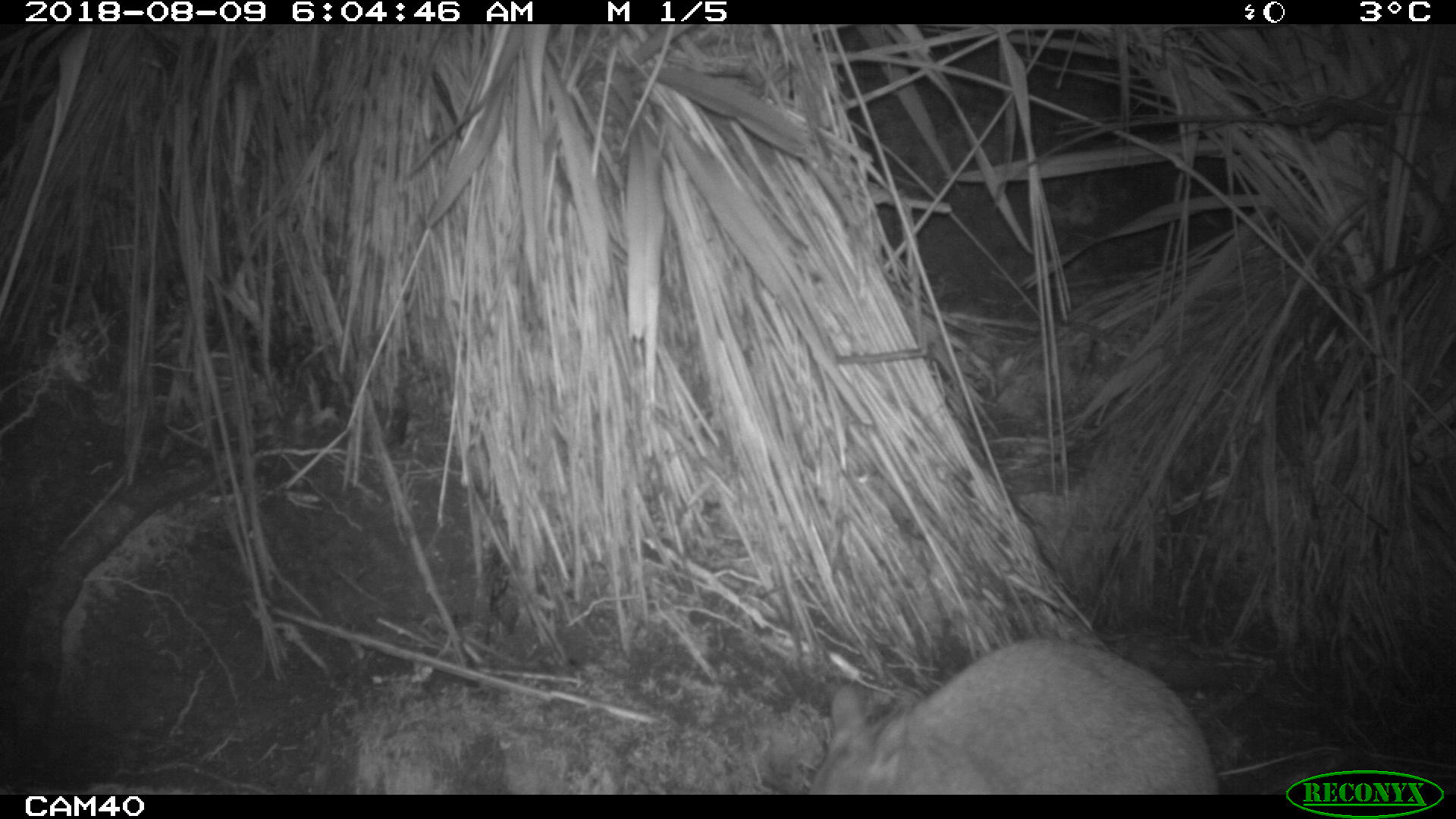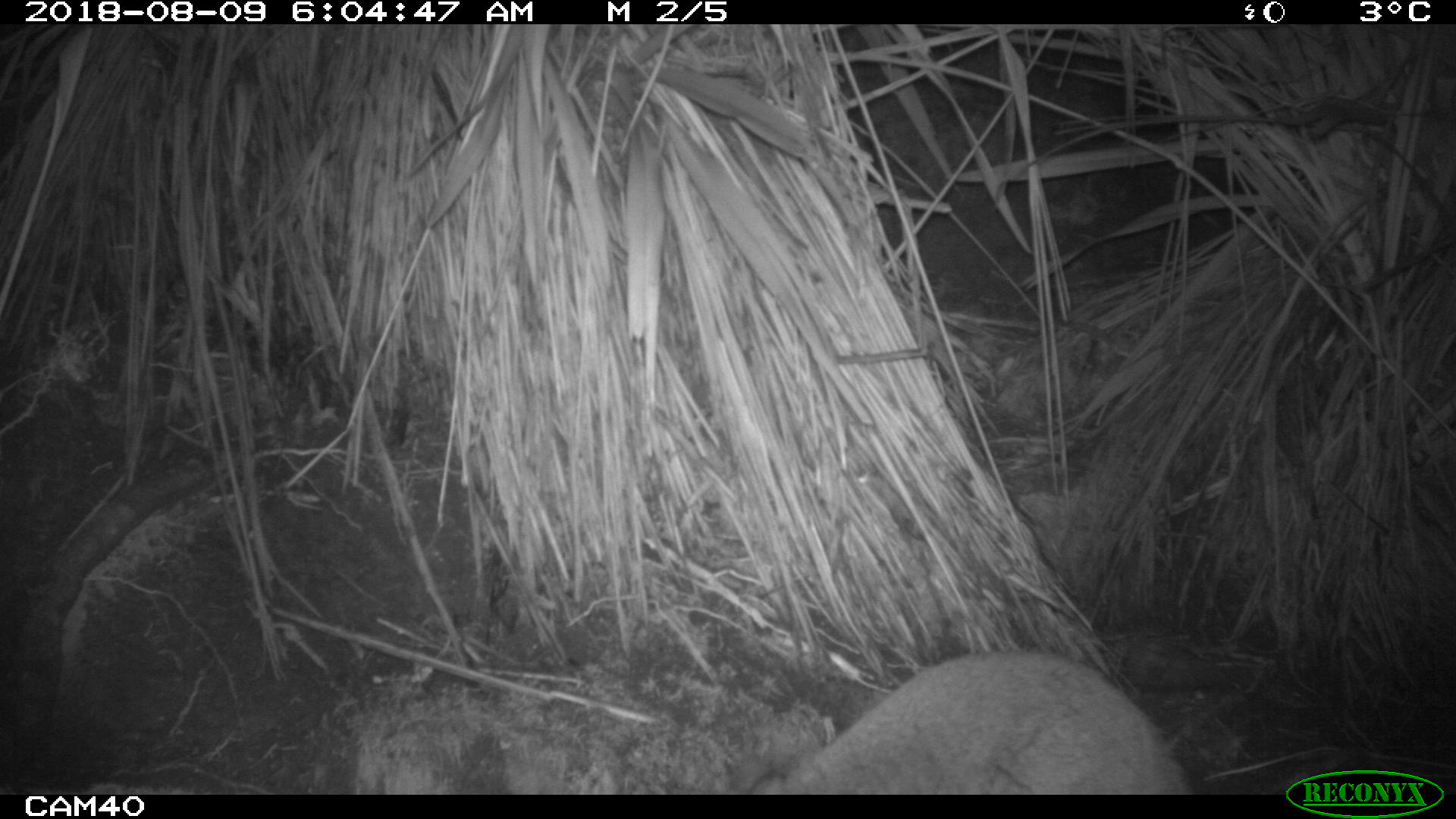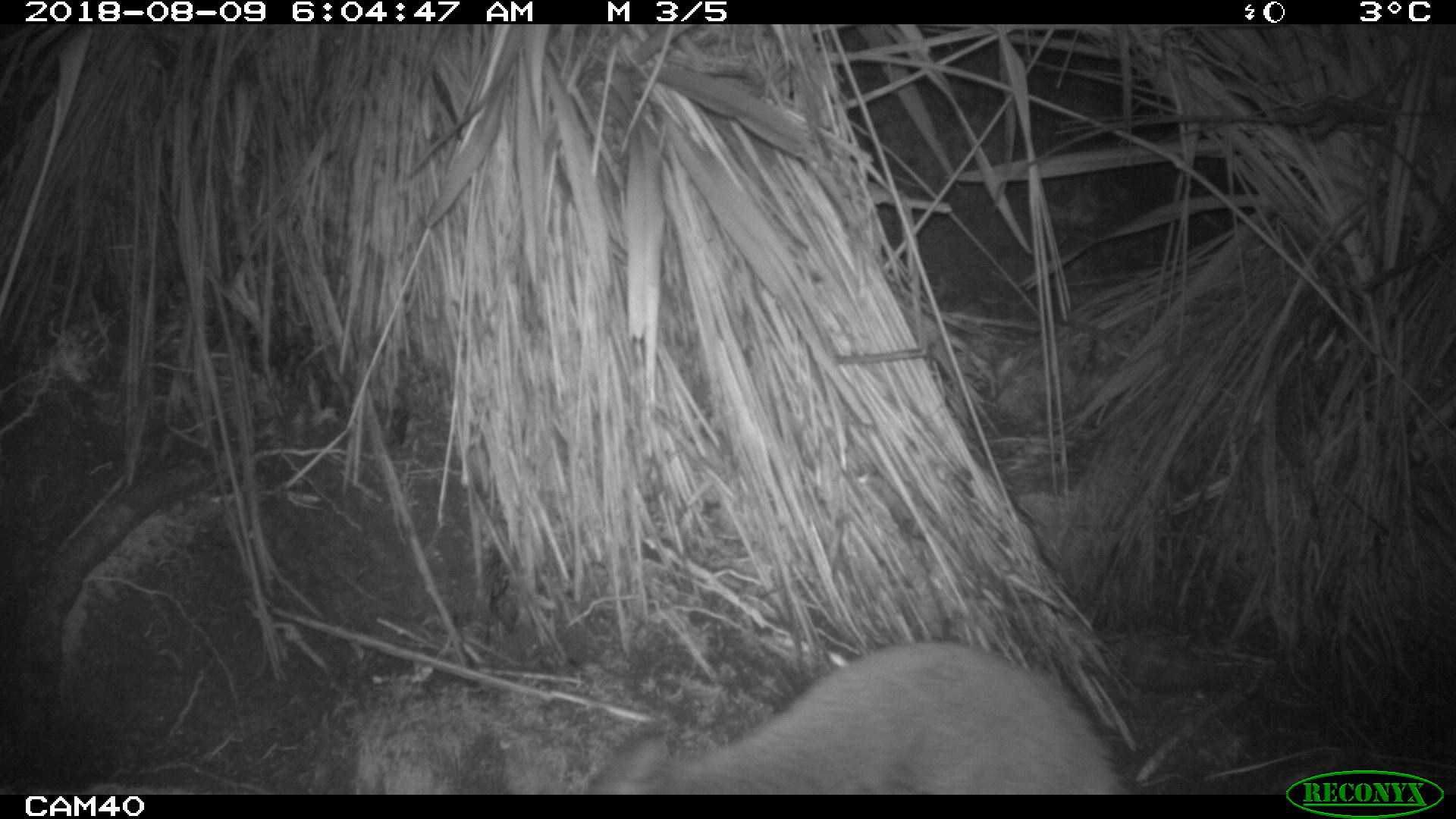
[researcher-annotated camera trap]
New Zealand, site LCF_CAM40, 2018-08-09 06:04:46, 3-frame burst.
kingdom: Animalia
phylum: Chordata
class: Mammalia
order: Diprotodontia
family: Macropodidae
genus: Notamacropus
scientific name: Notamacropus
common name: wallaby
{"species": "wallaby (Notamacropus)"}